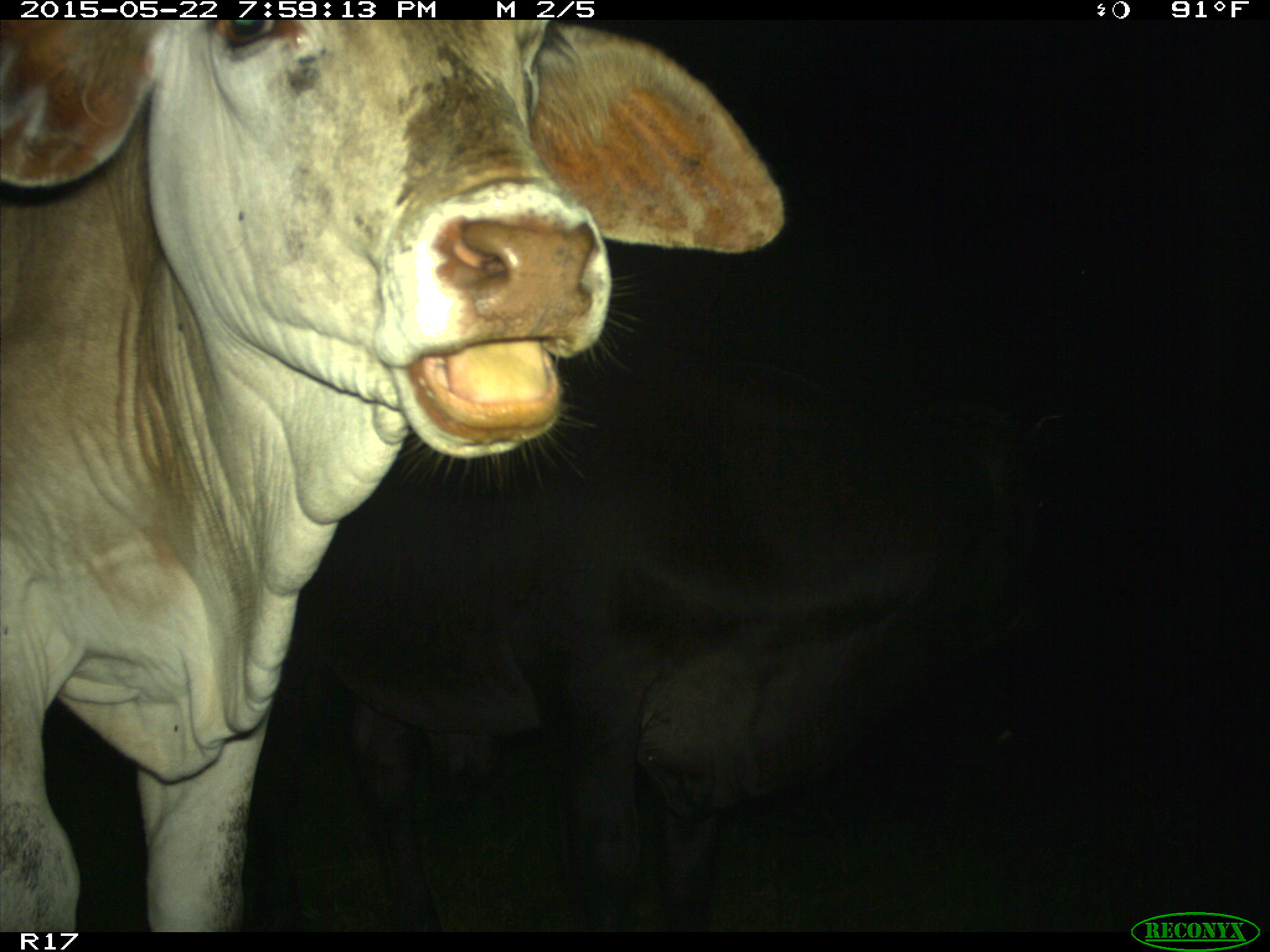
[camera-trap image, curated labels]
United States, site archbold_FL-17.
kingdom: Animalia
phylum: Chordata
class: Mammalia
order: Artiodactyla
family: Bovidae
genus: Bos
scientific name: Bos taurus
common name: domestic cow